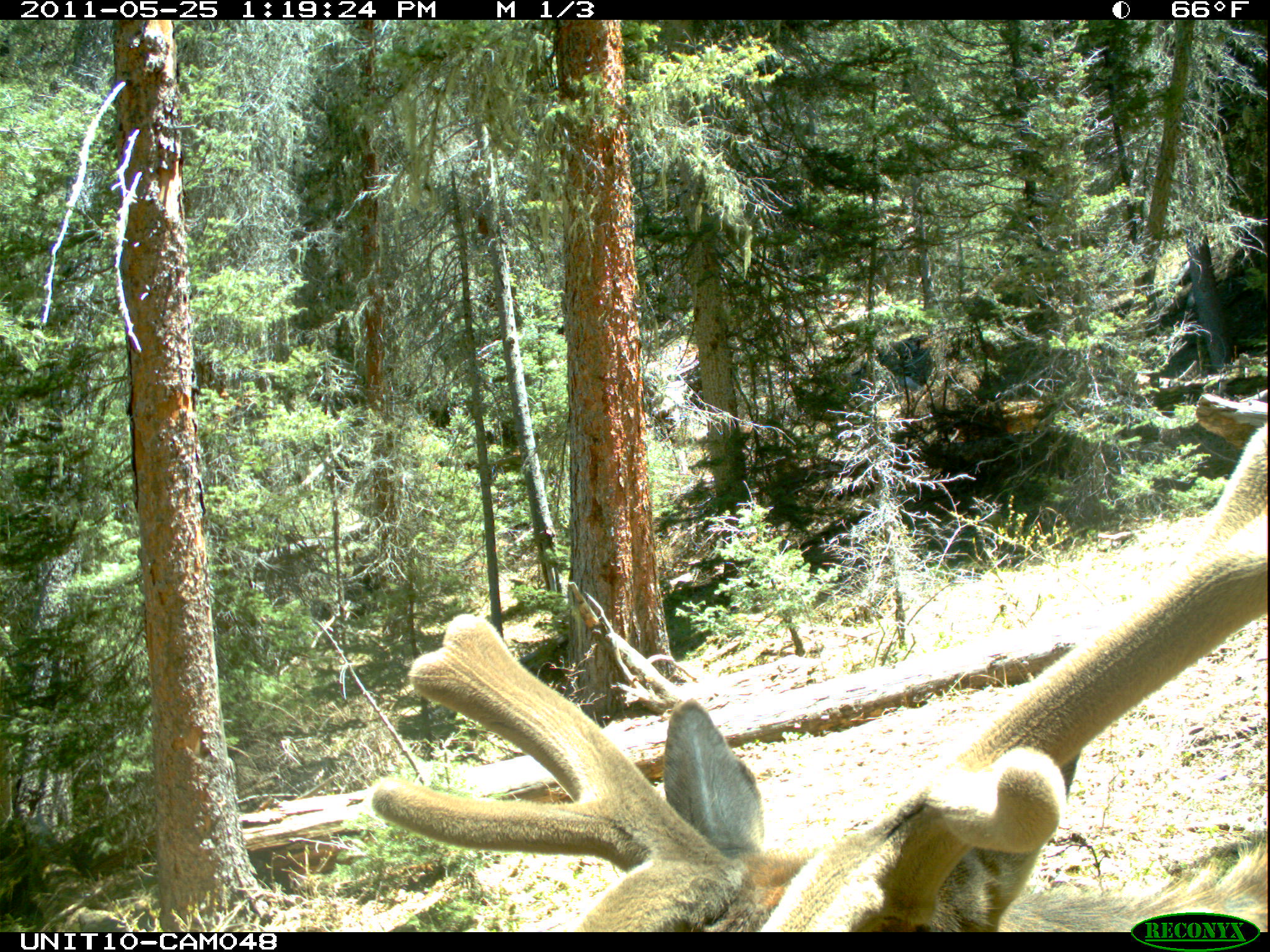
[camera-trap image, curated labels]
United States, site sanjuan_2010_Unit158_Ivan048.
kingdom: Animalia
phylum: Chordata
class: Mammalia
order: Artiodactyla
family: Cervidae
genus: Cervus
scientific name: Cervus elaphus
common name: red deer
Cervus elaphus (red deer).